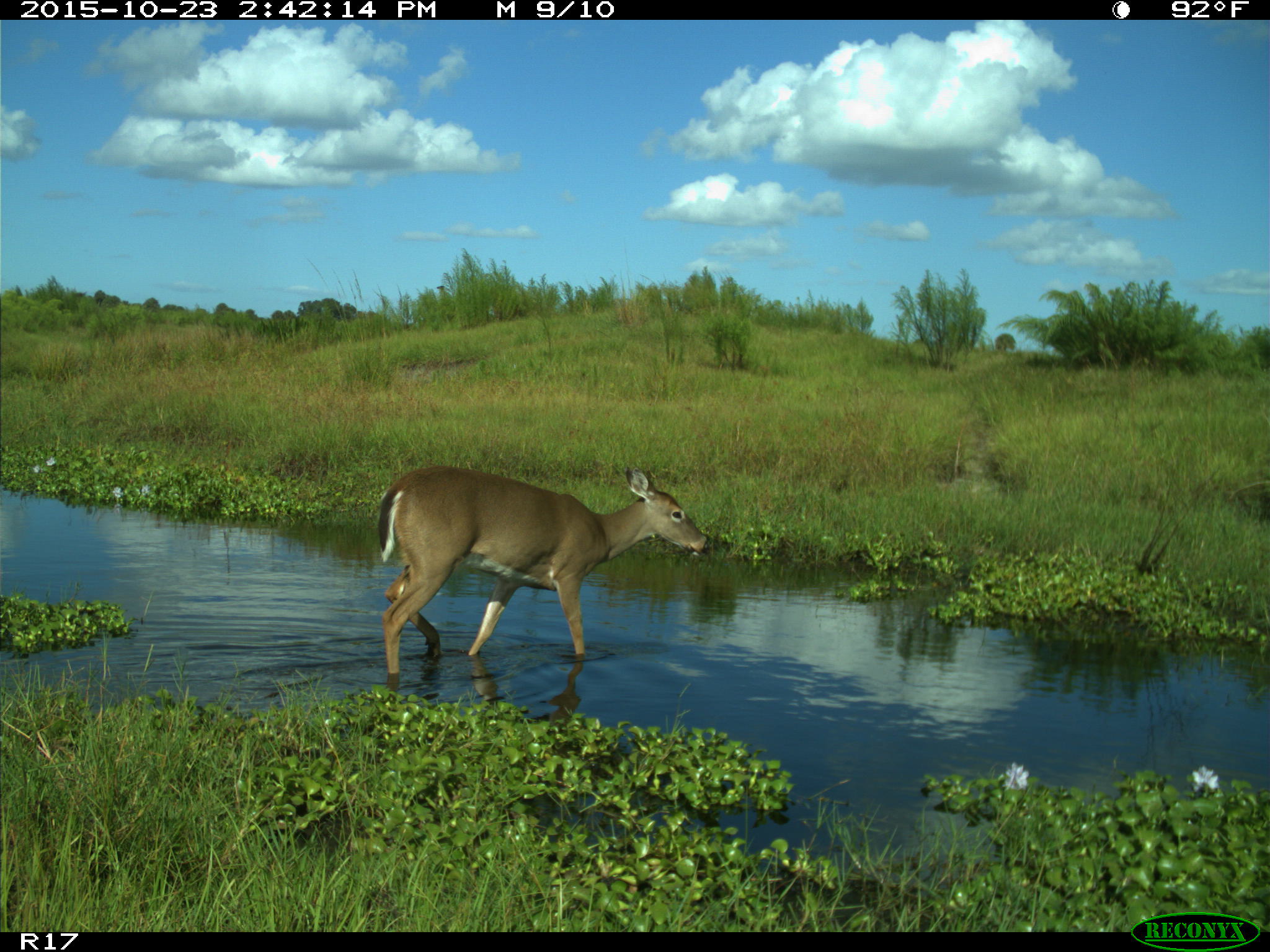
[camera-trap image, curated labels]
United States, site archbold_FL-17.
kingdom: Animalia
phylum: Chordata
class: Mammalia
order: Artiodactyla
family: Cervidae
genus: Odocoileus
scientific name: Odocoileus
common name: deer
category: unidentified deer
Unidentified deer (deer) (Odocoileus).